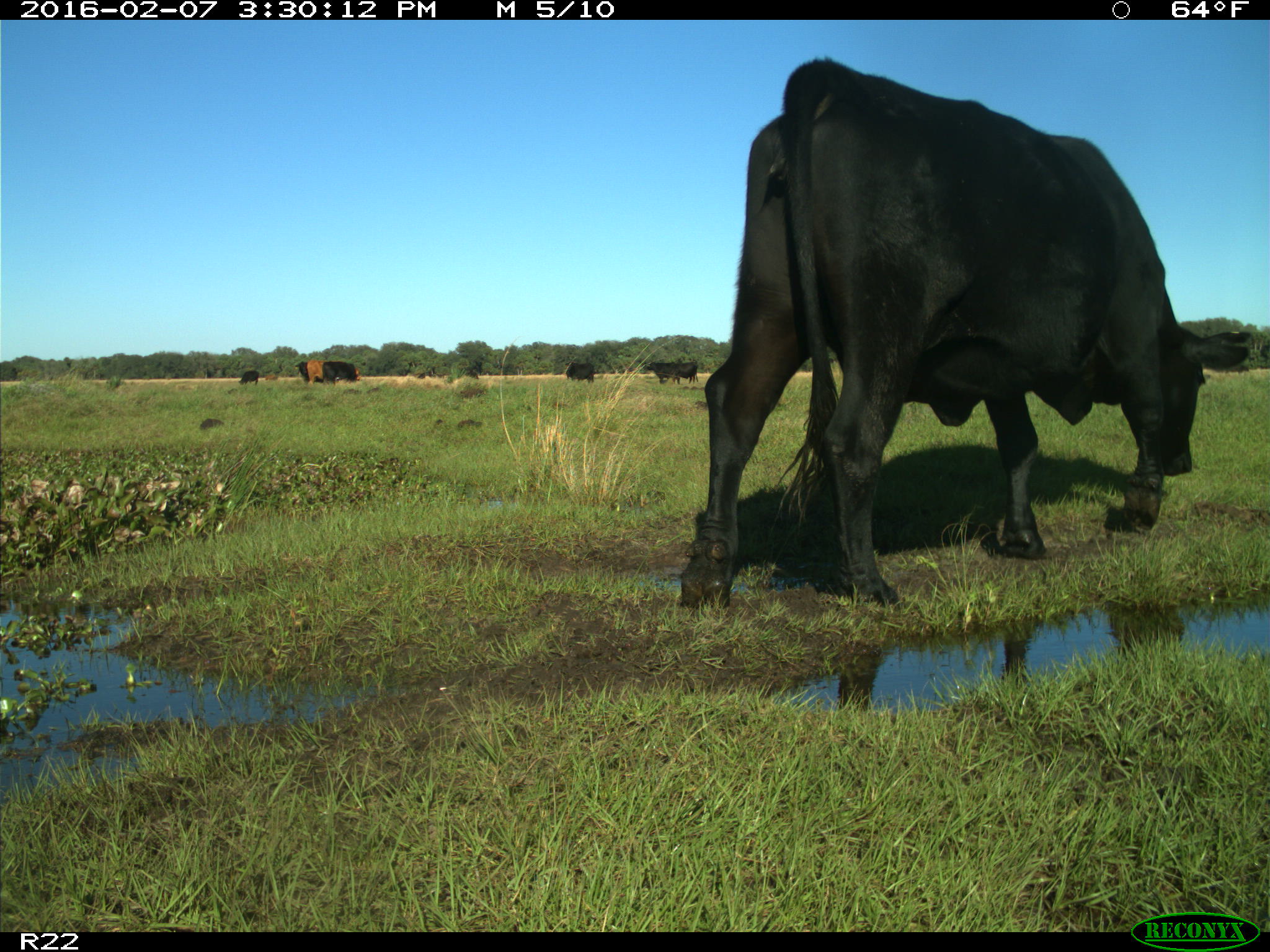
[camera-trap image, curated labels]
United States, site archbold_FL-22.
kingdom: Animalia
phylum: Chordata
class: Mammalia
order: Artiodactyla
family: Bovidae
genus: Bos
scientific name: Bos taurus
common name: domestic cow